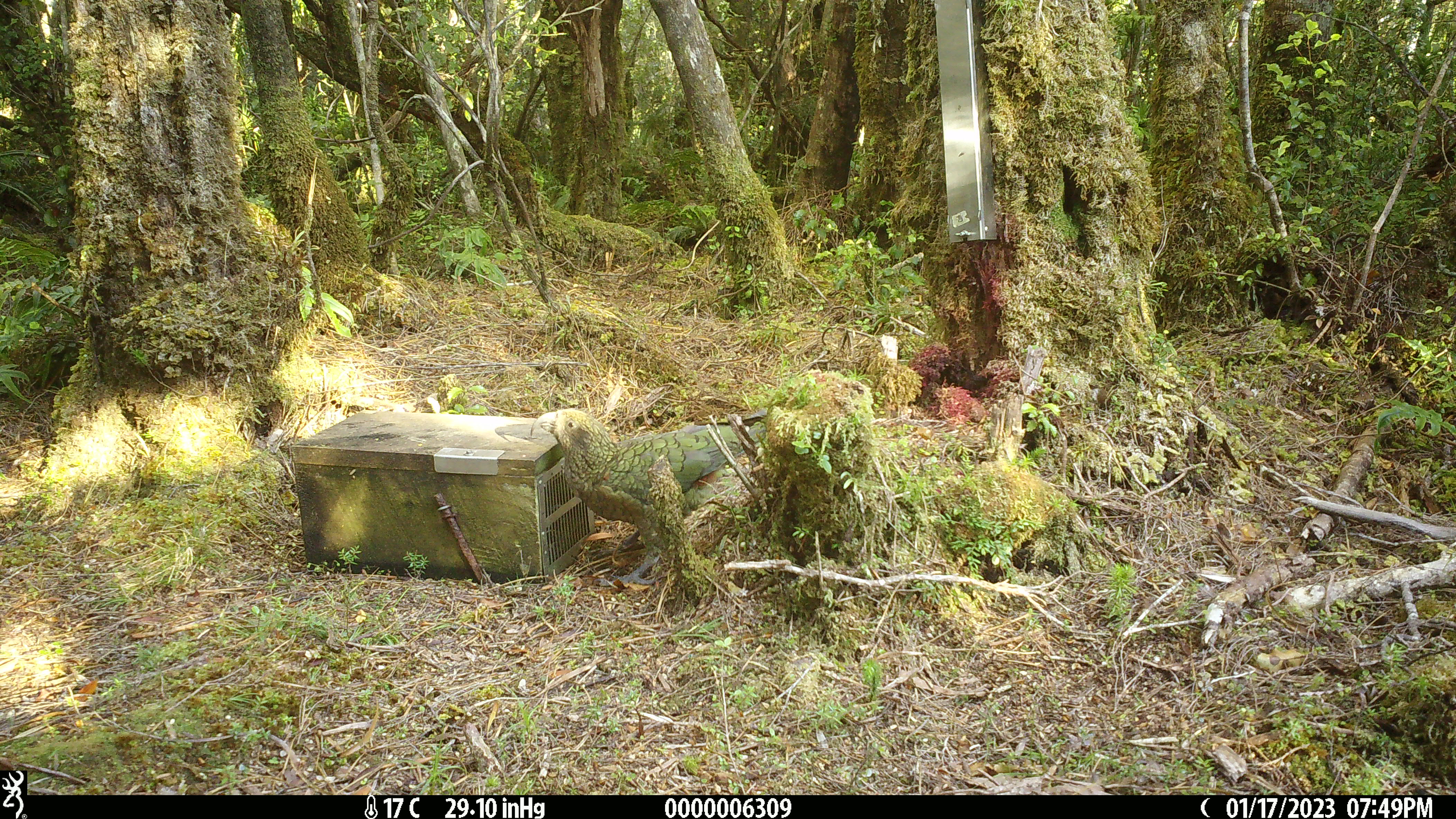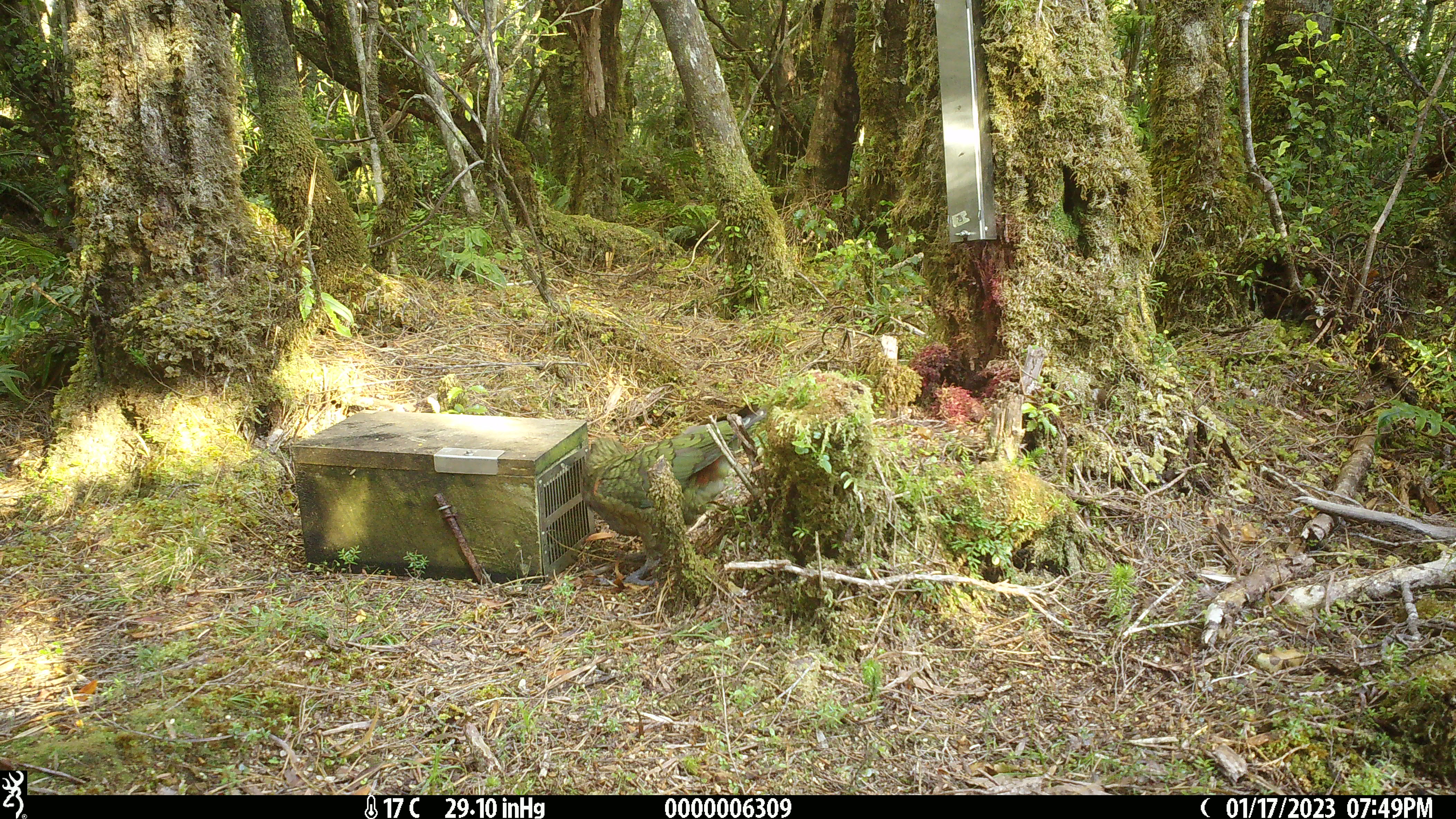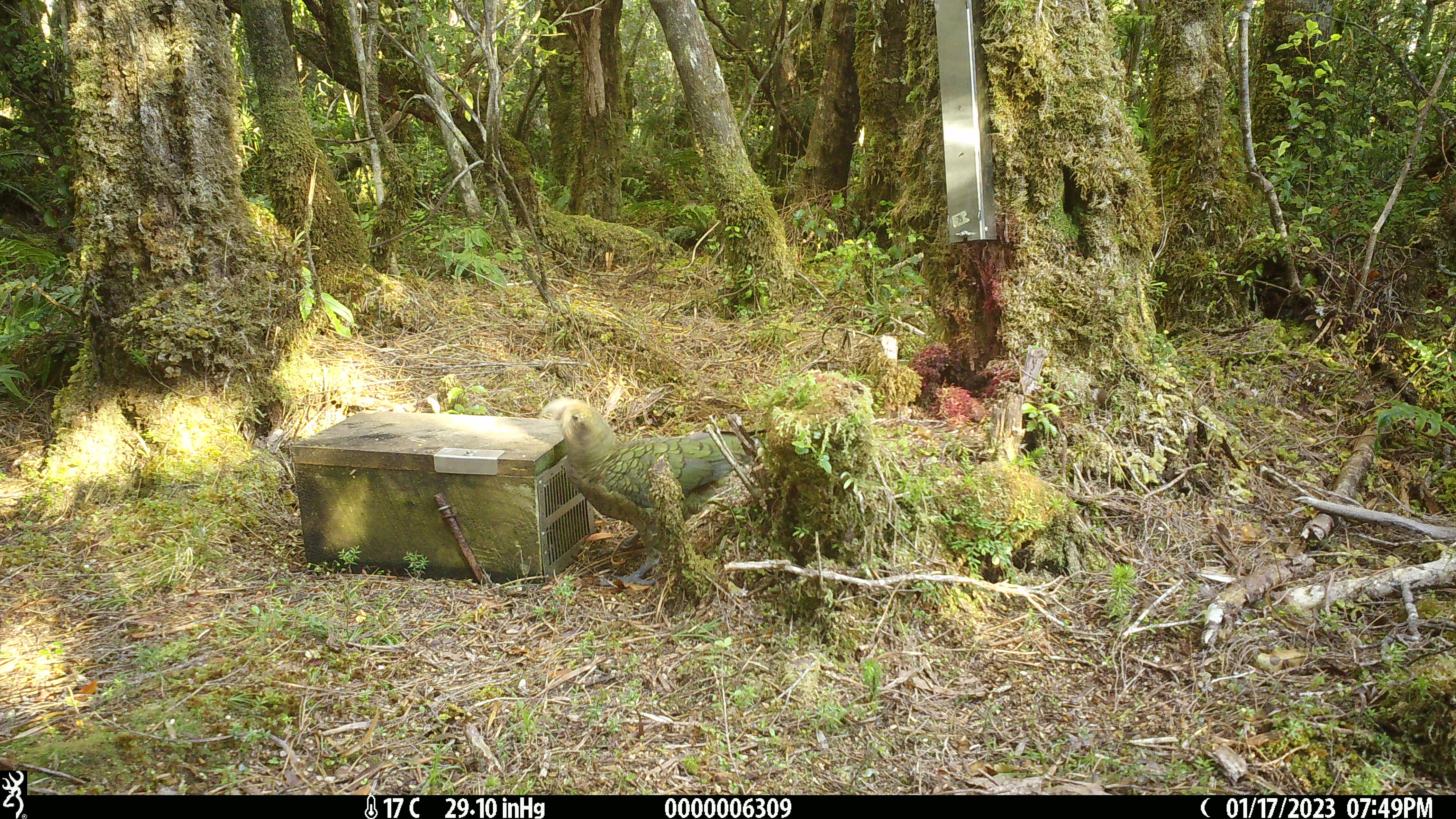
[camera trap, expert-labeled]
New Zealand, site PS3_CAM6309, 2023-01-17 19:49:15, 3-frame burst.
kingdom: Animalia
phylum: Chordata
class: Aves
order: Psittaciformes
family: Strigopidae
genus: Nestor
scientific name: Nestor notabilis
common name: kea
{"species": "kea (Nestor notabilis)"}